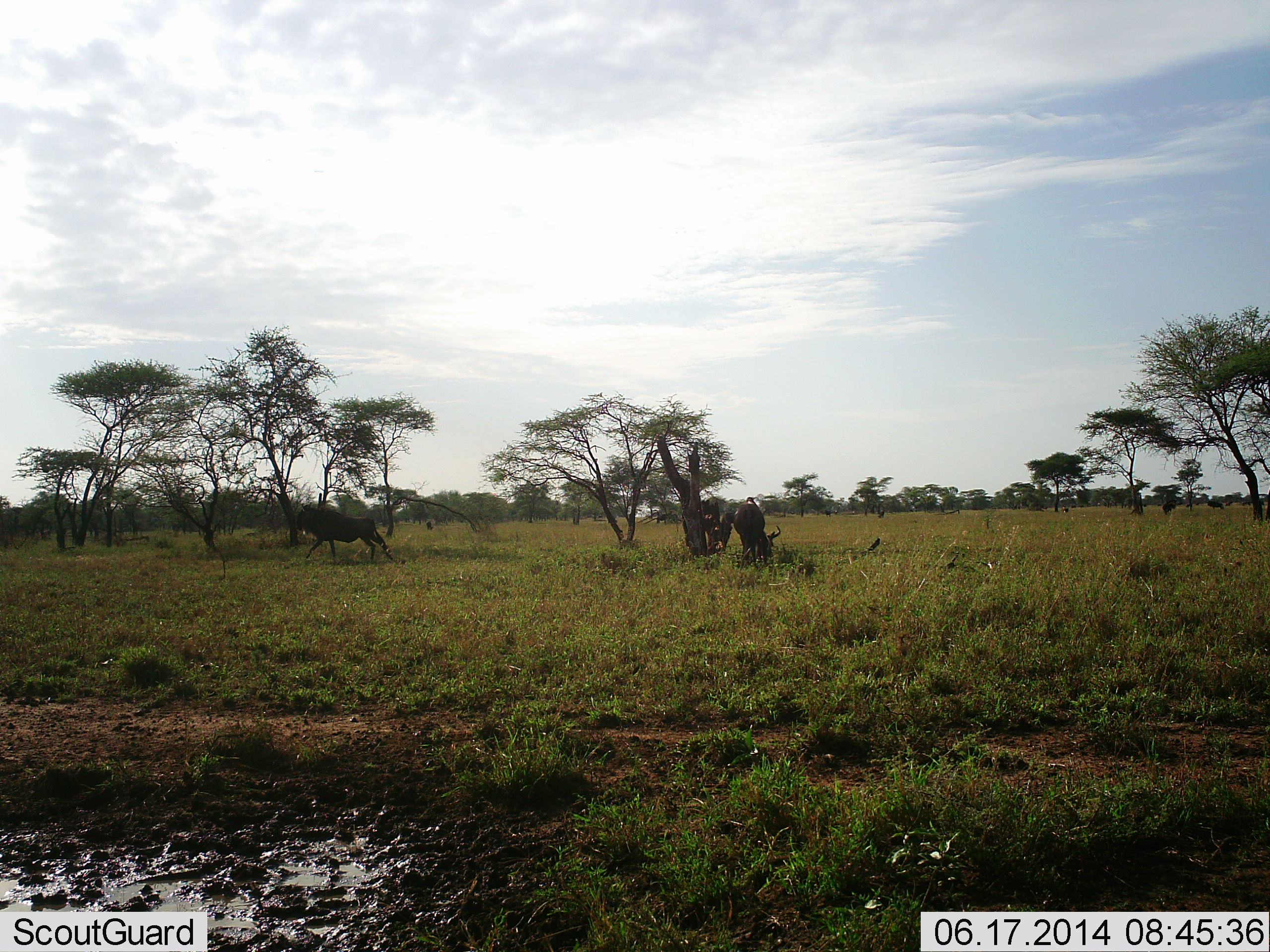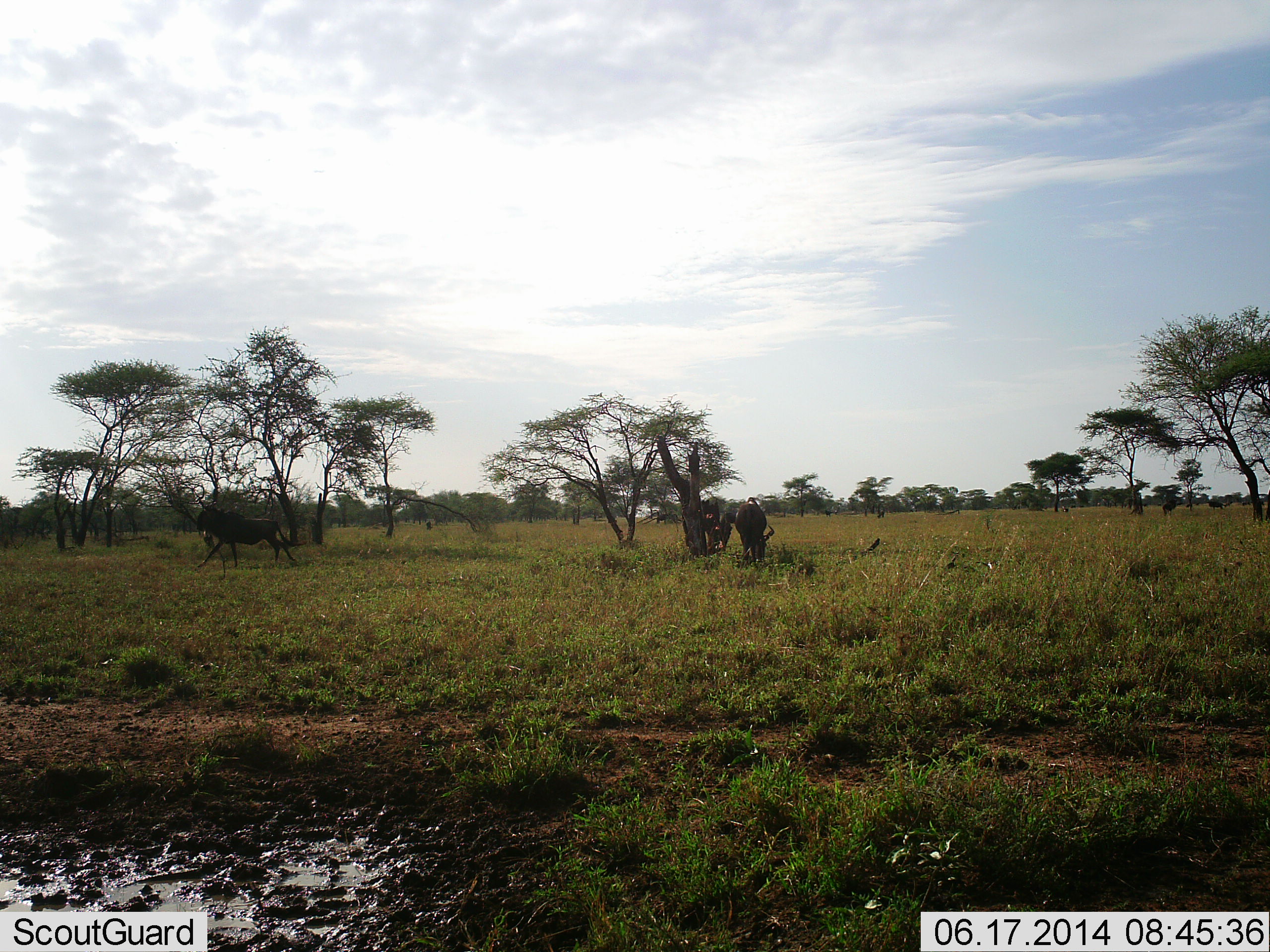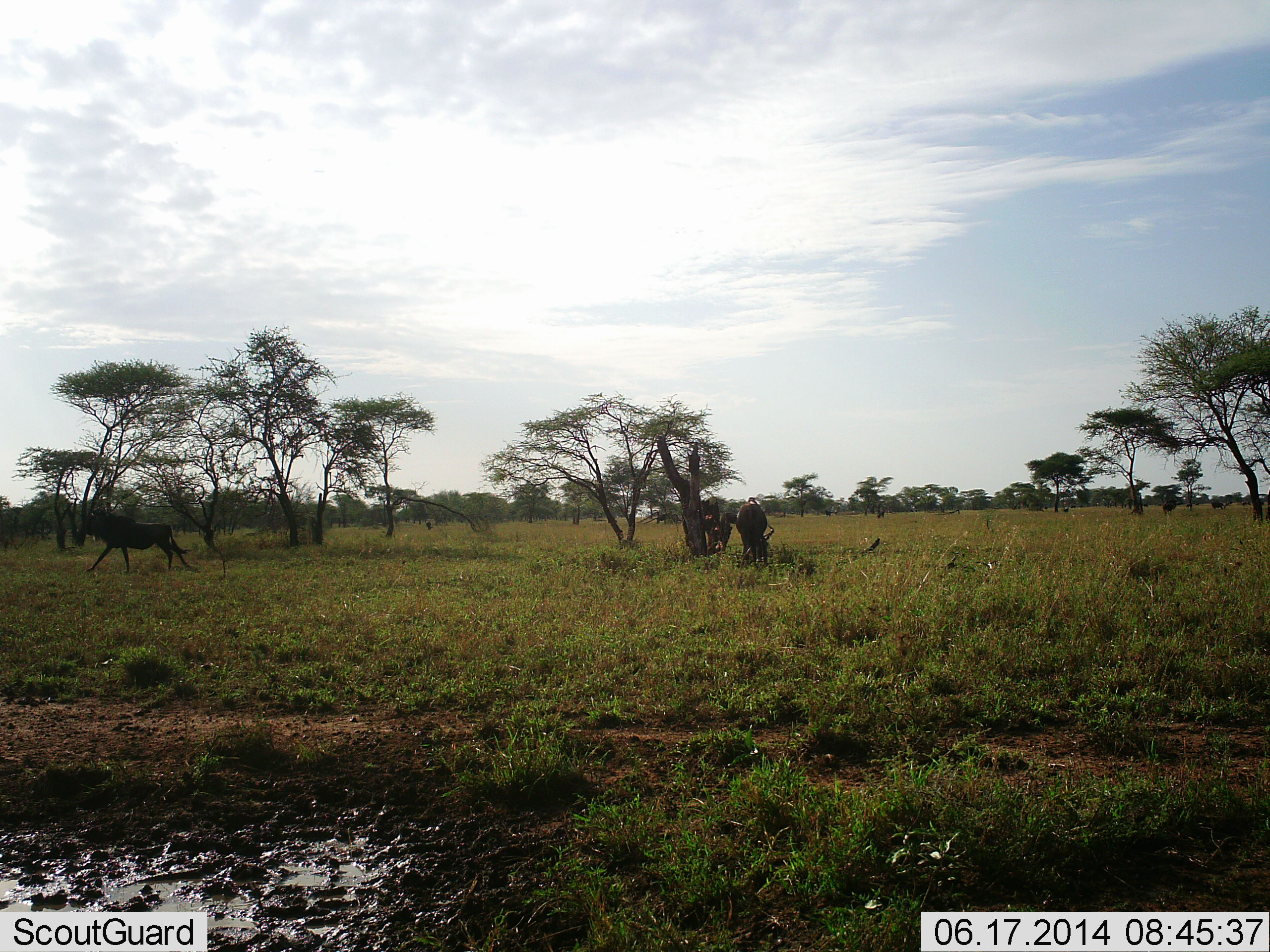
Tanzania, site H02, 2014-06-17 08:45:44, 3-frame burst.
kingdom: Animalia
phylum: Chordata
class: Mammalia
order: Artiodactyla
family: Bovidae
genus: Connochaetes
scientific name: Connochaetes taurinus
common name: blue wildebeest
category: wildebeest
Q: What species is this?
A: Wildebeest (blue wildebeest) (Connochaetes taurinus).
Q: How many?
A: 3.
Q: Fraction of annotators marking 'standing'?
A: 60%.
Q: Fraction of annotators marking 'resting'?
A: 0%.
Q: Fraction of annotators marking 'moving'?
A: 100%.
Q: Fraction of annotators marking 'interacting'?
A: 0%.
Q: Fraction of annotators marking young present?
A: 0%.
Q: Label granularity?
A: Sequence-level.